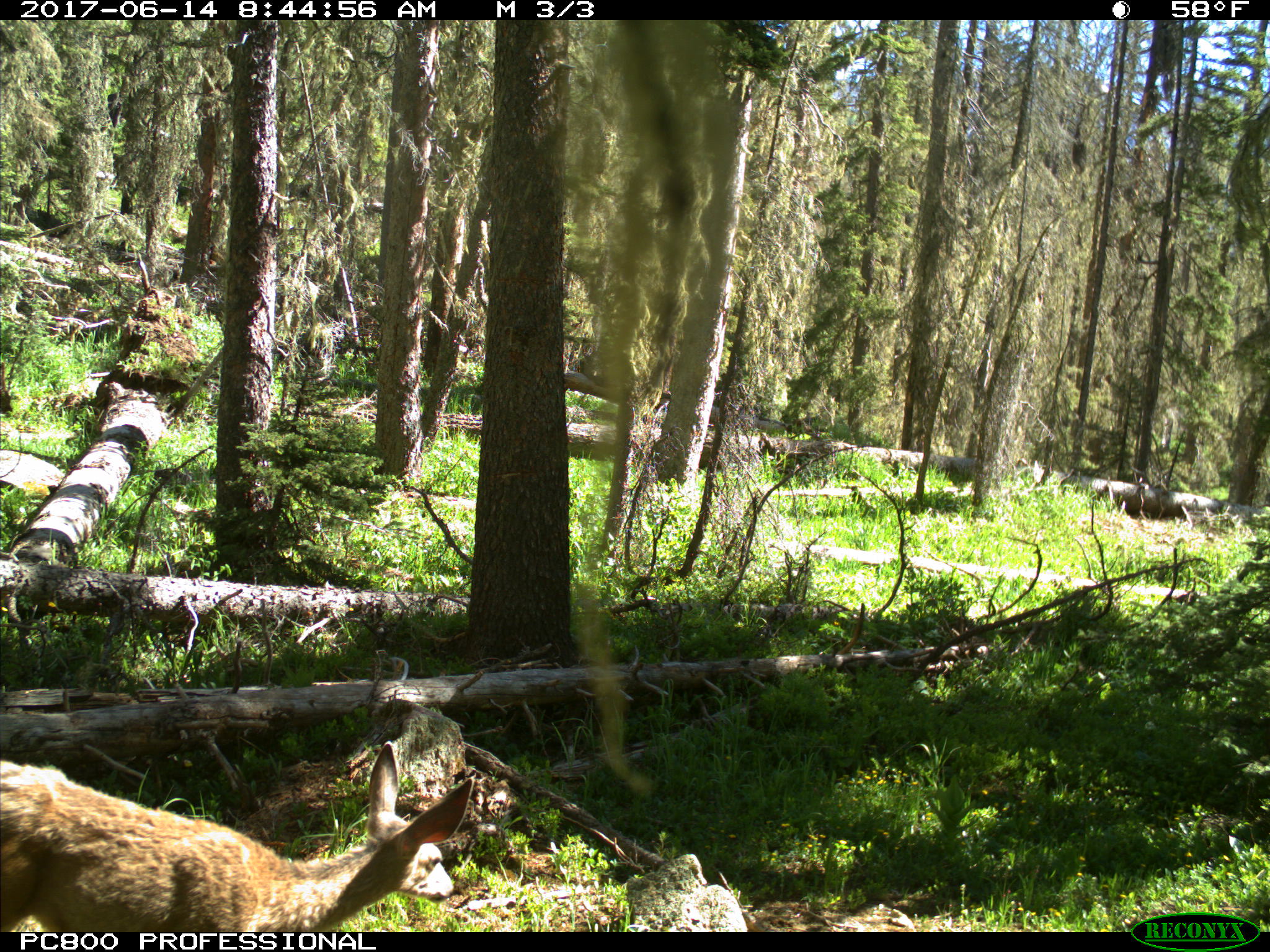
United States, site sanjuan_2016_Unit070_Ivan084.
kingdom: Animalia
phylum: Chordata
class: Mammalia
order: Artiodactyla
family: Cervidae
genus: Odocoileus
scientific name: Odocoileus hemionus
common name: mule deer